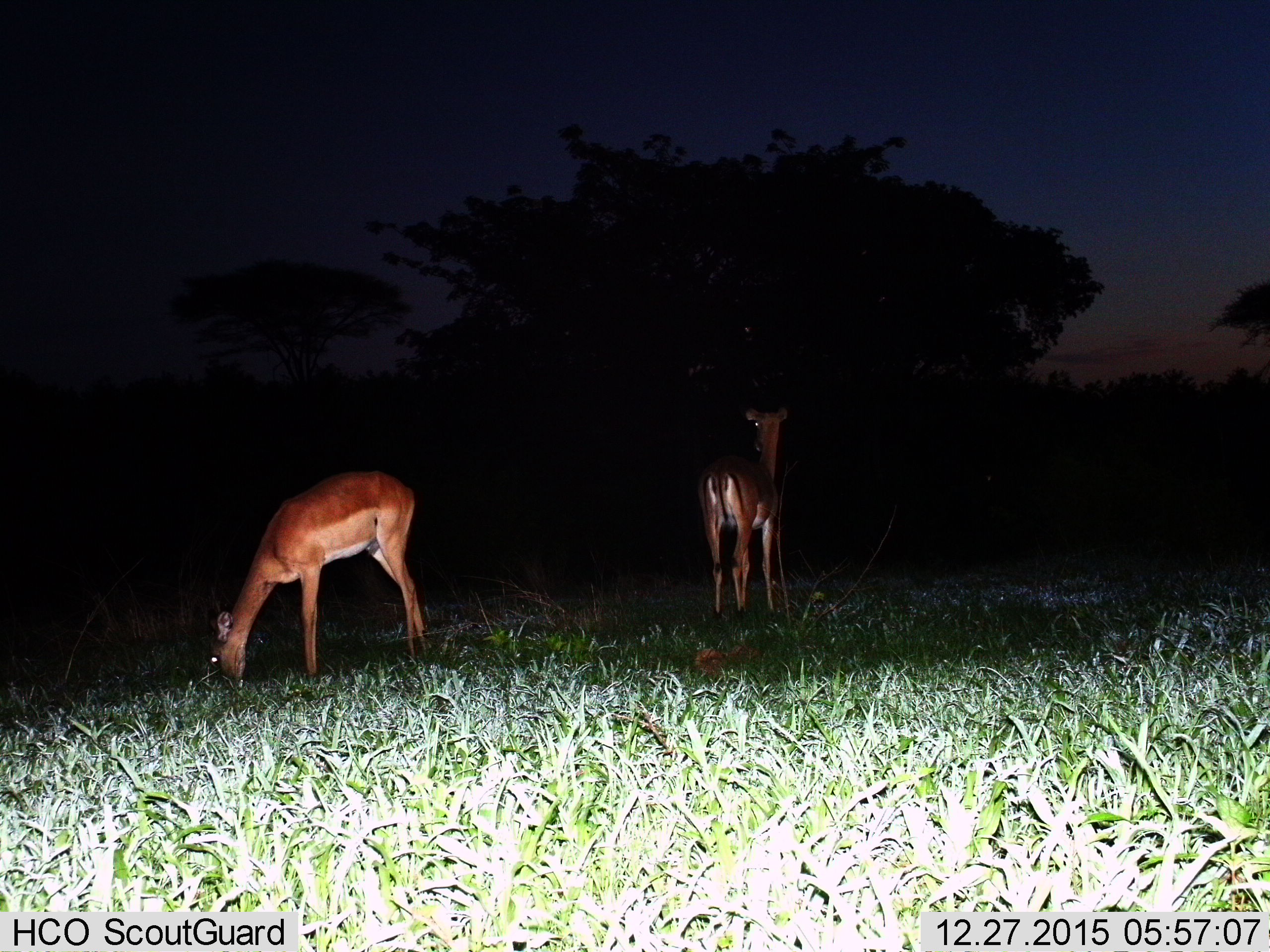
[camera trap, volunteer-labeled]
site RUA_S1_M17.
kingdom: Animalia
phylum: Chordata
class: Mammalia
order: Artiodactyla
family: Bovidae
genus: Aepyceros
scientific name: Aepyceros melampus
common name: impala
Impala (Aepyceros melampus), count 2. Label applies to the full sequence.